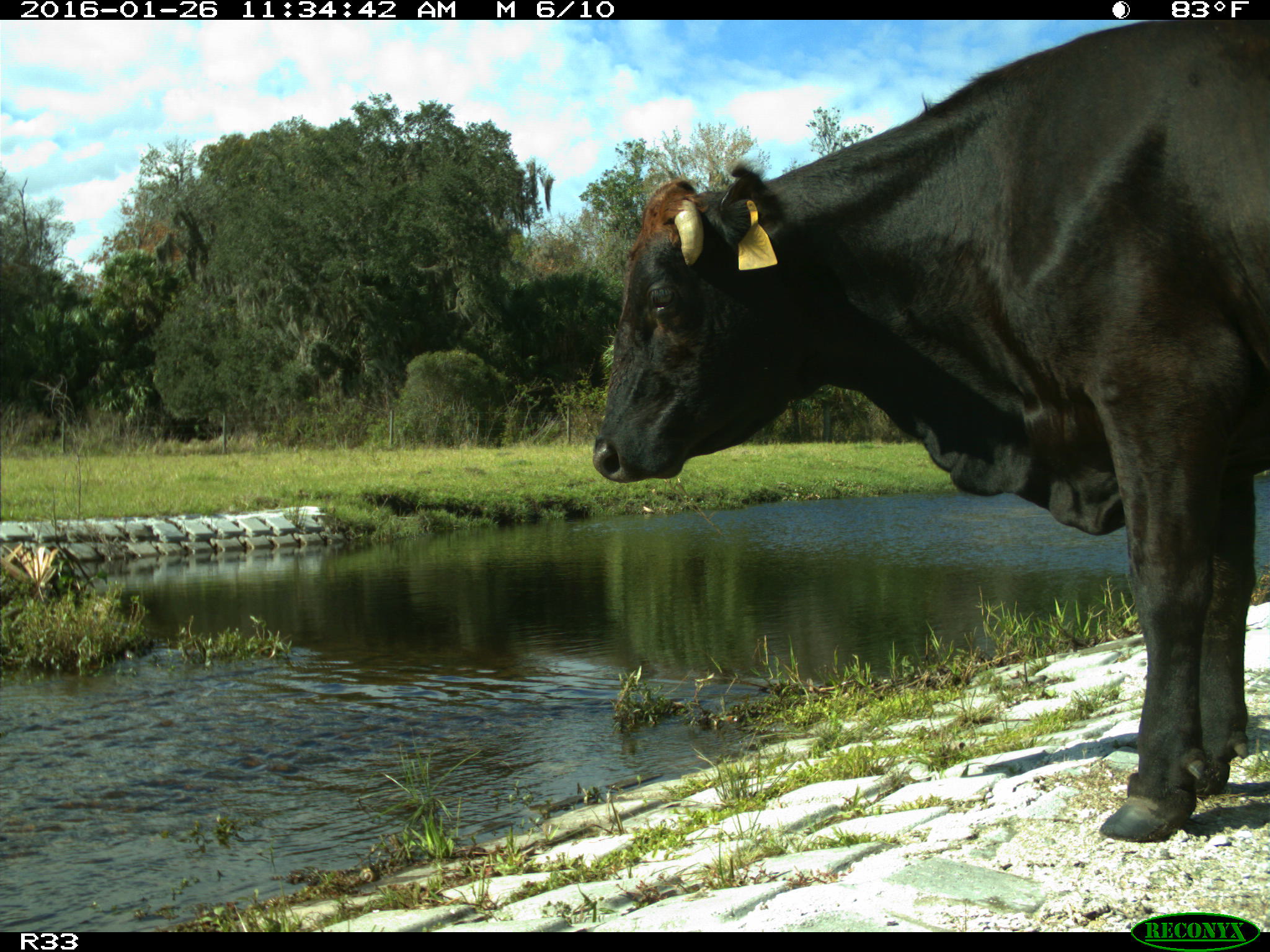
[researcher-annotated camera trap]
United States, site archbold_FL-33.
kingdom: Animalia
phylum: Chordata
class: Mammalia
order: Artiodactyla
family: Bovidae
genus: Bos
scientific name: Bos taurus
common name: domestic cow